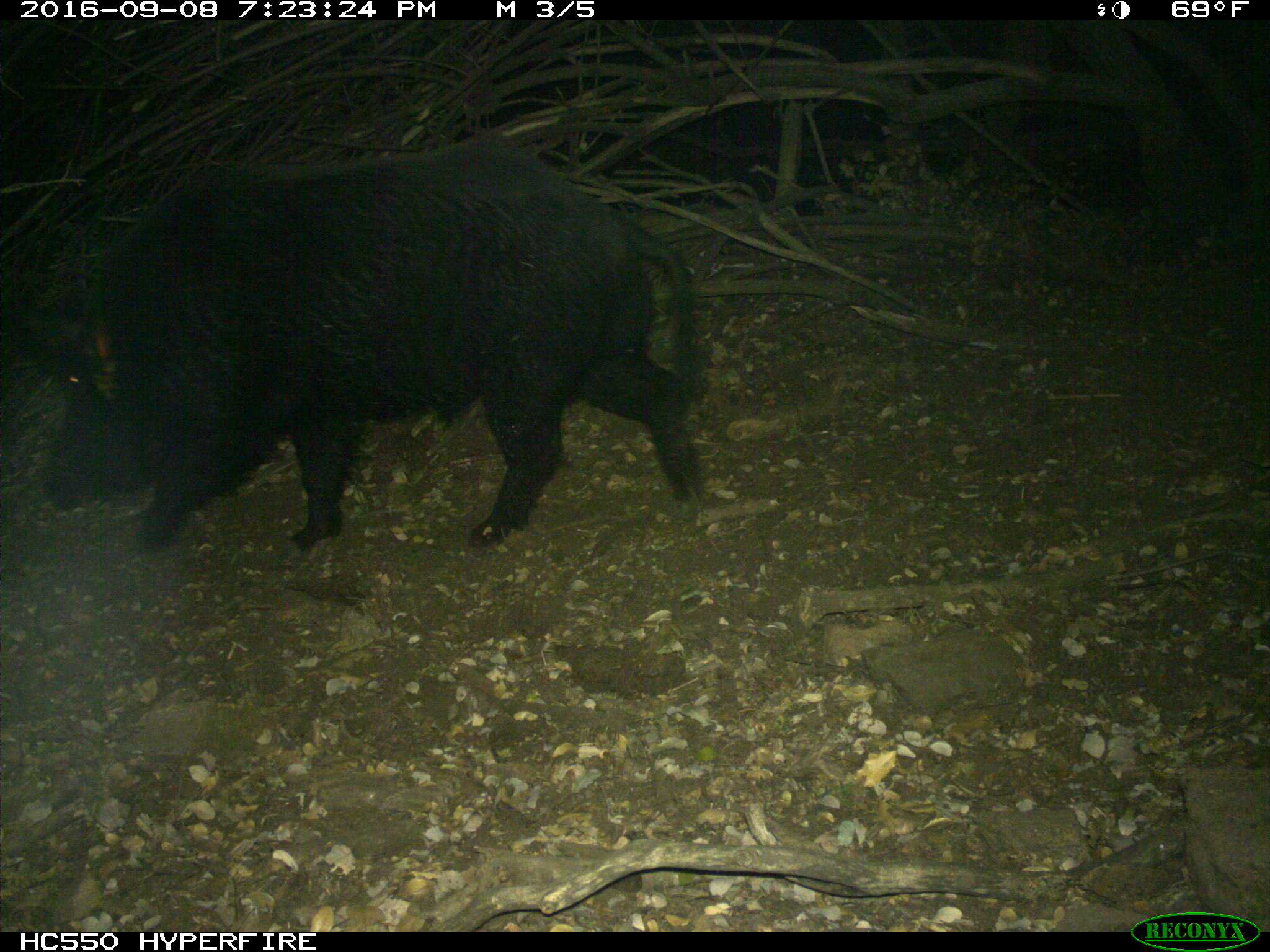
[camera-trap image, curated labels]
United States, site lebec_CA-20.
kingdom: Animalia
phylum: Chordata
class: Mammalia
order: Artiodactyla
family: Suidae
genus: Sus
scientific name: Sus scrofa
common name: wild boar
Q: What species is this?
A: Sus scrofa (wild boar).